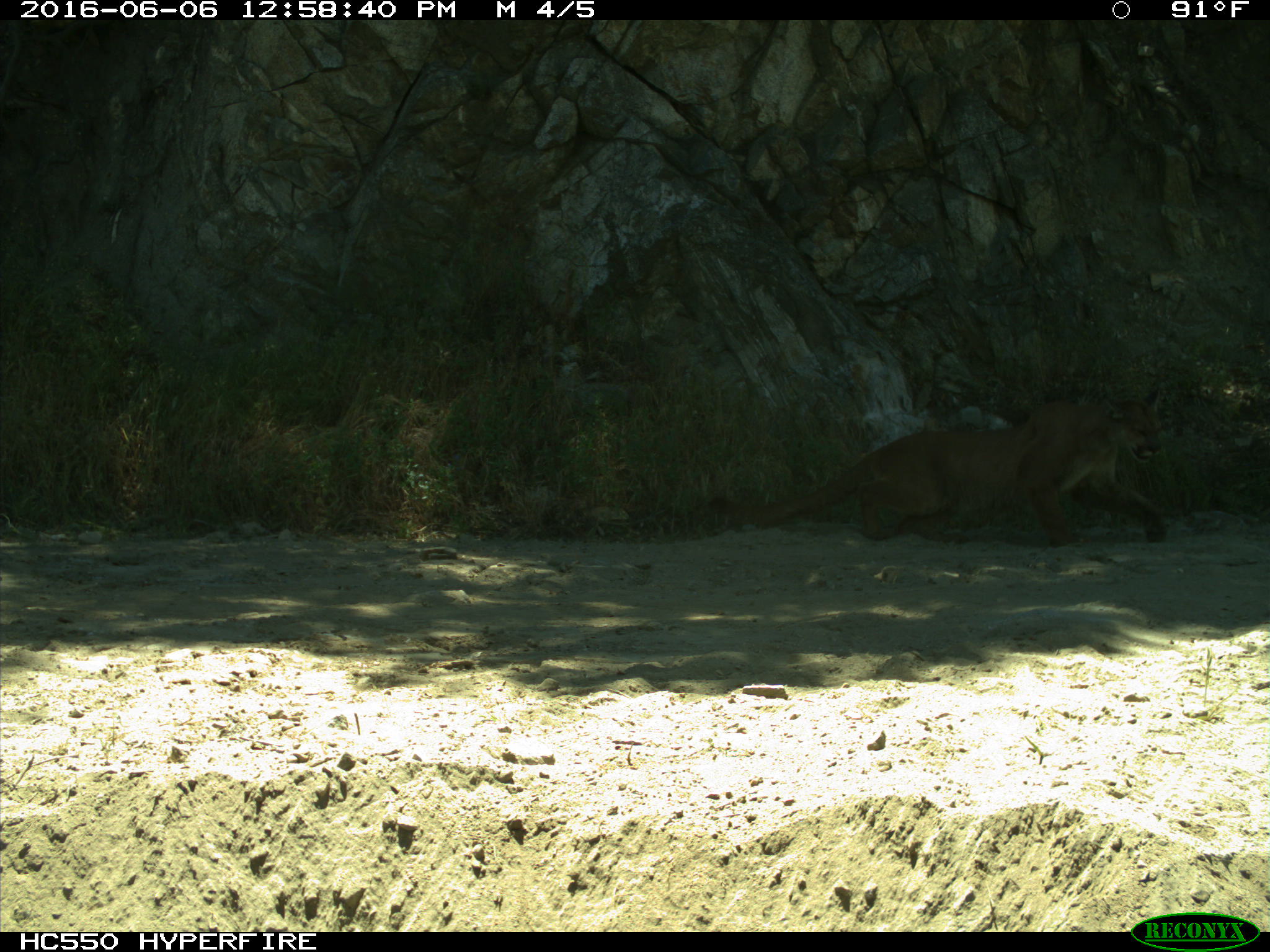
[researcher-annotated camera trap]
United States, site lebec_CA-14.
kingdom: Animalia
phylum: Chordata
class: Mammalia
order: Carnivora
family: Felidae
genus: Puma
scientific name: Puma concolor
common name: mountain lion